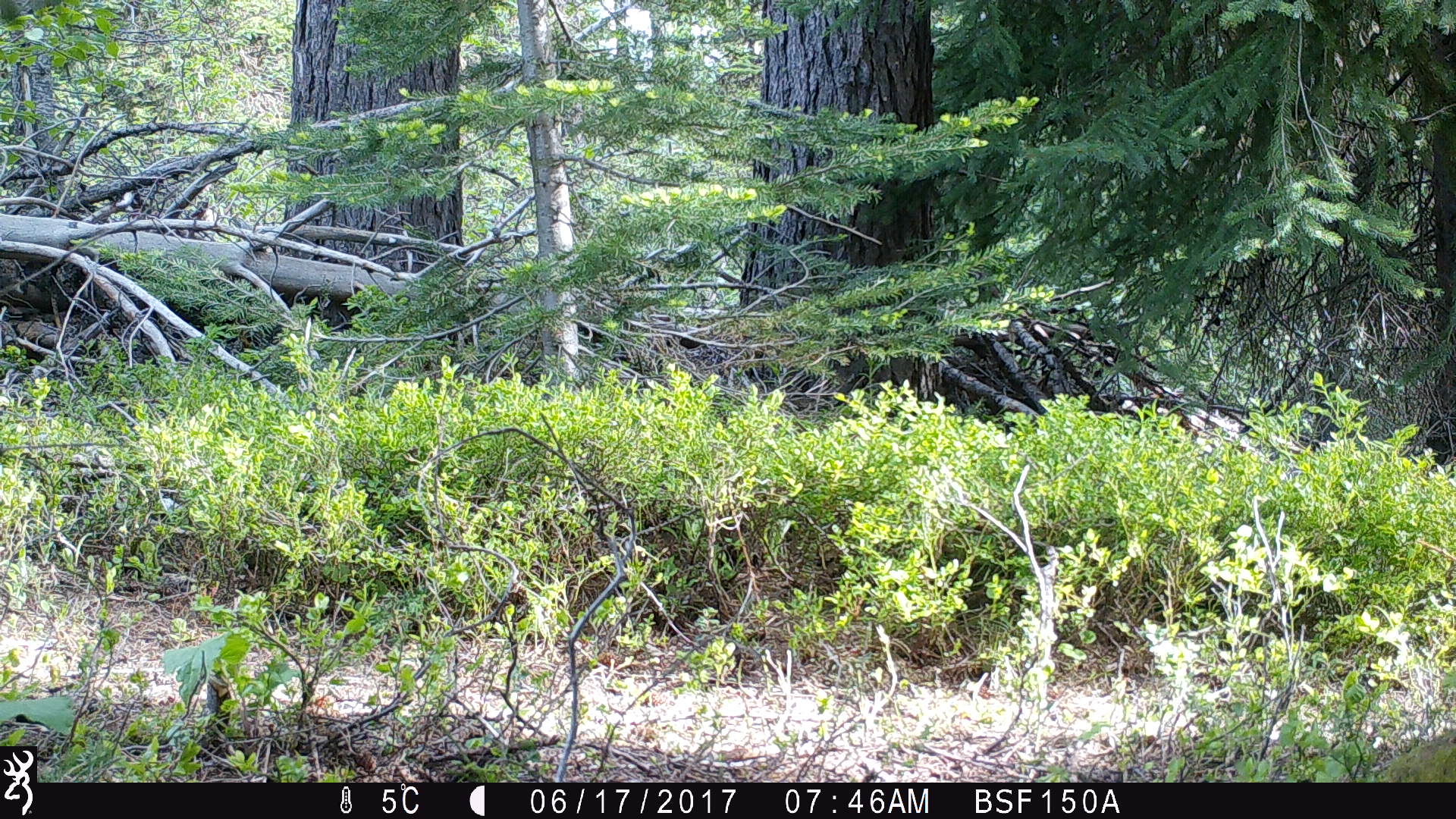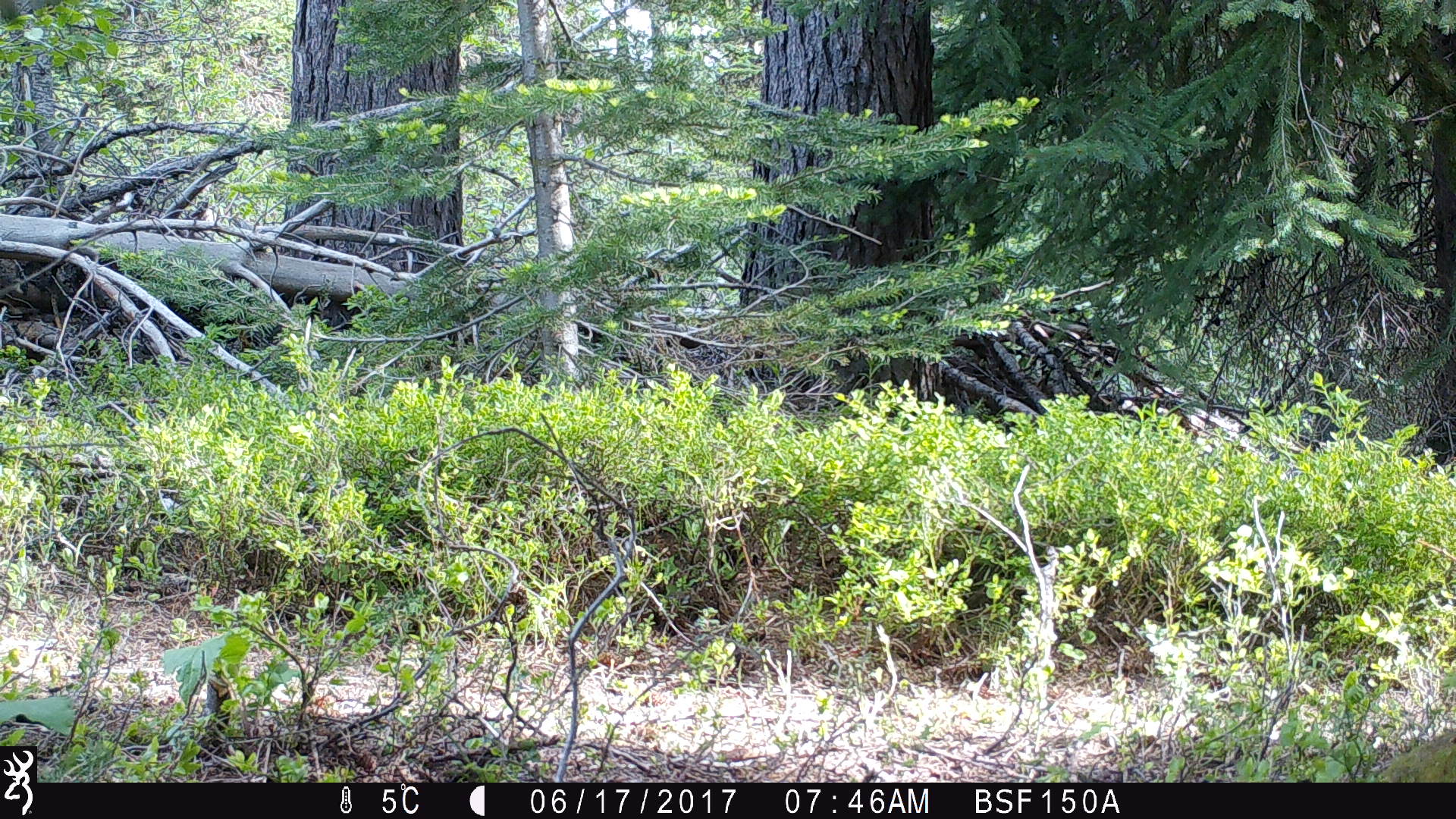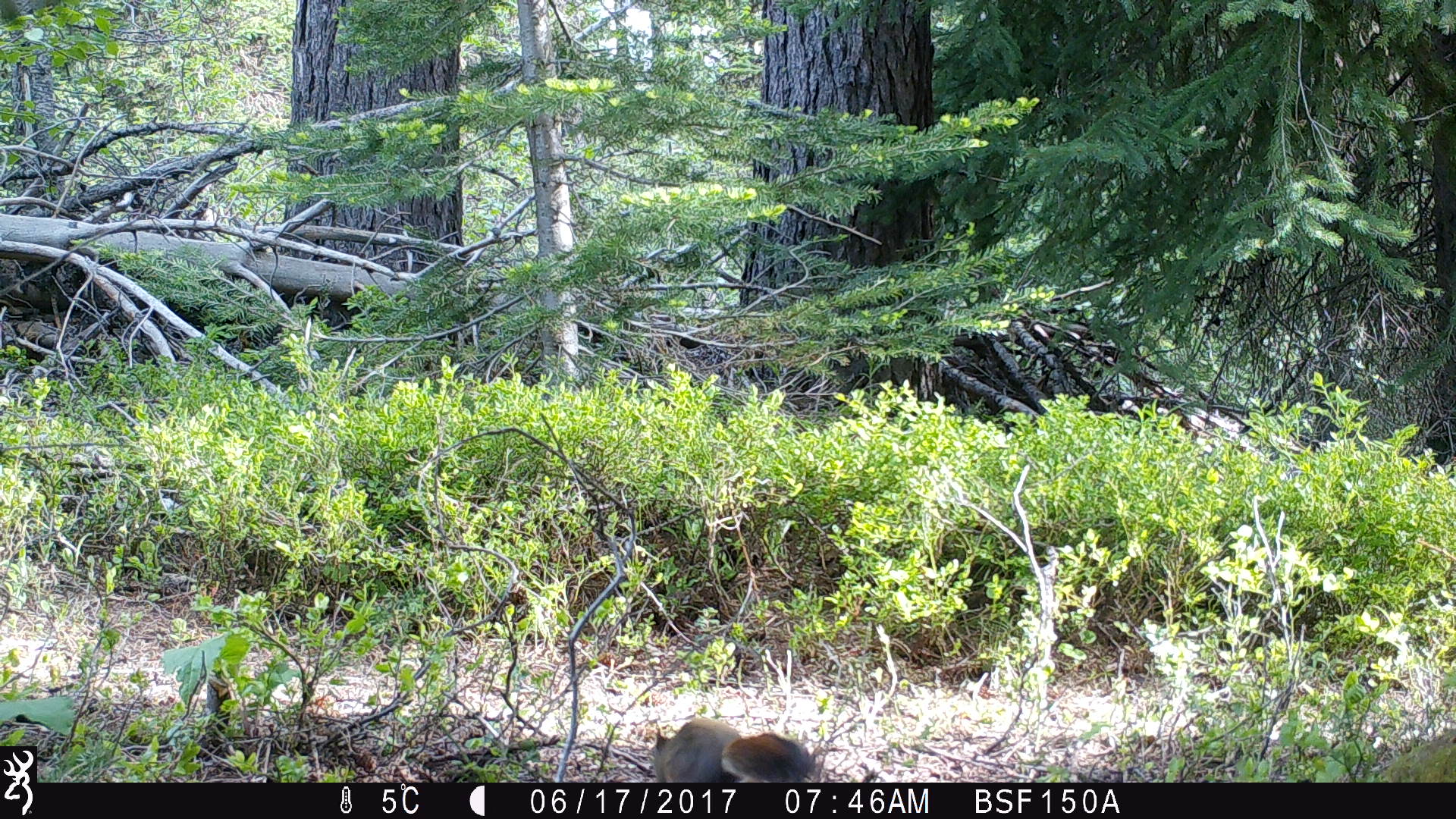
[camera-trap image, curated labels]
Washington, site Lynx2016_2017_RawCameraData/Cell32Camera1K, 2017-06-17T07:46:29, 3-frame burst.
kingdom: Animalia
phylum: Chordata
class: Mammalia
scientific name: Mammalia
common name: small mammal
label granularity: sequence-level